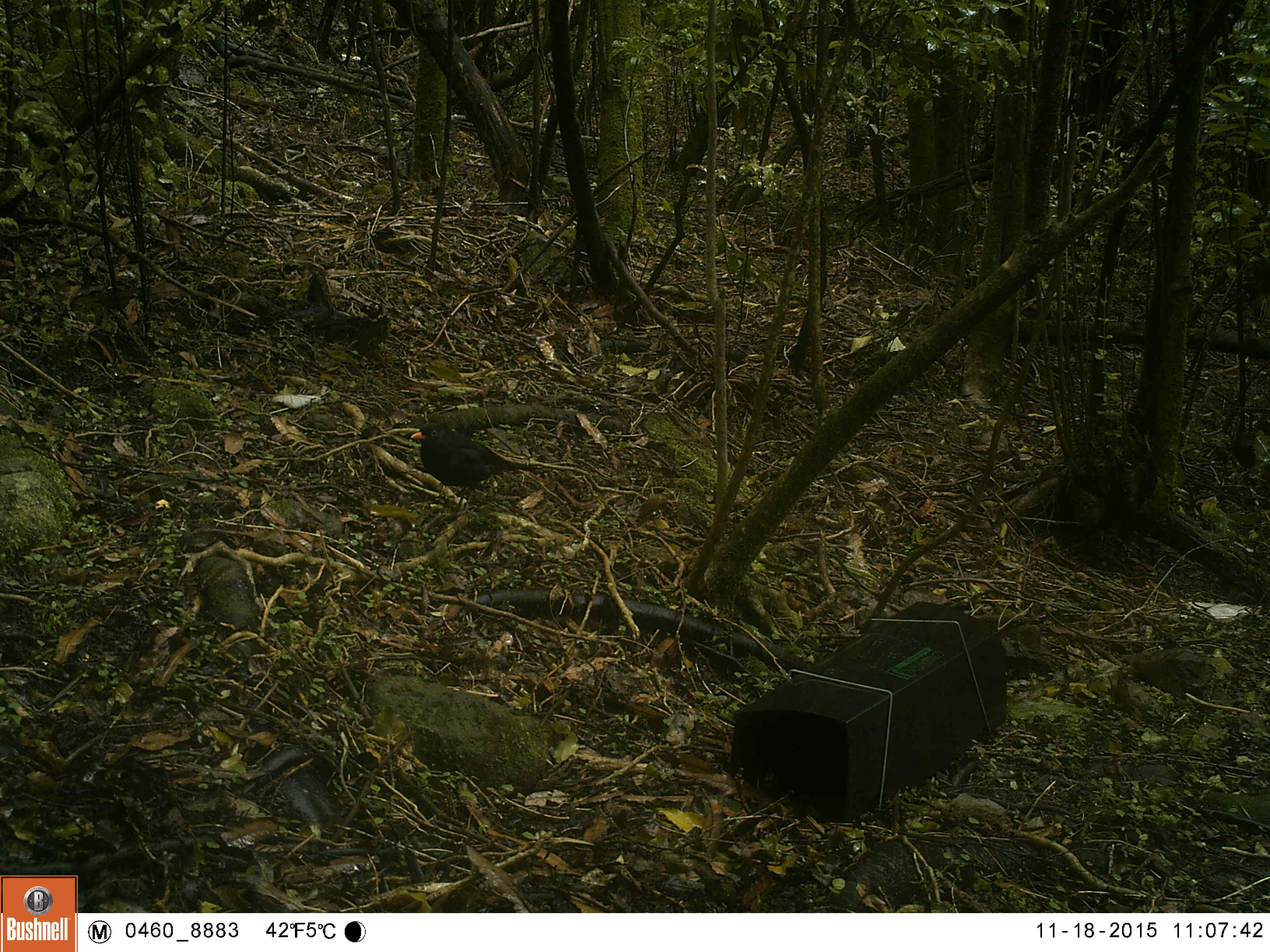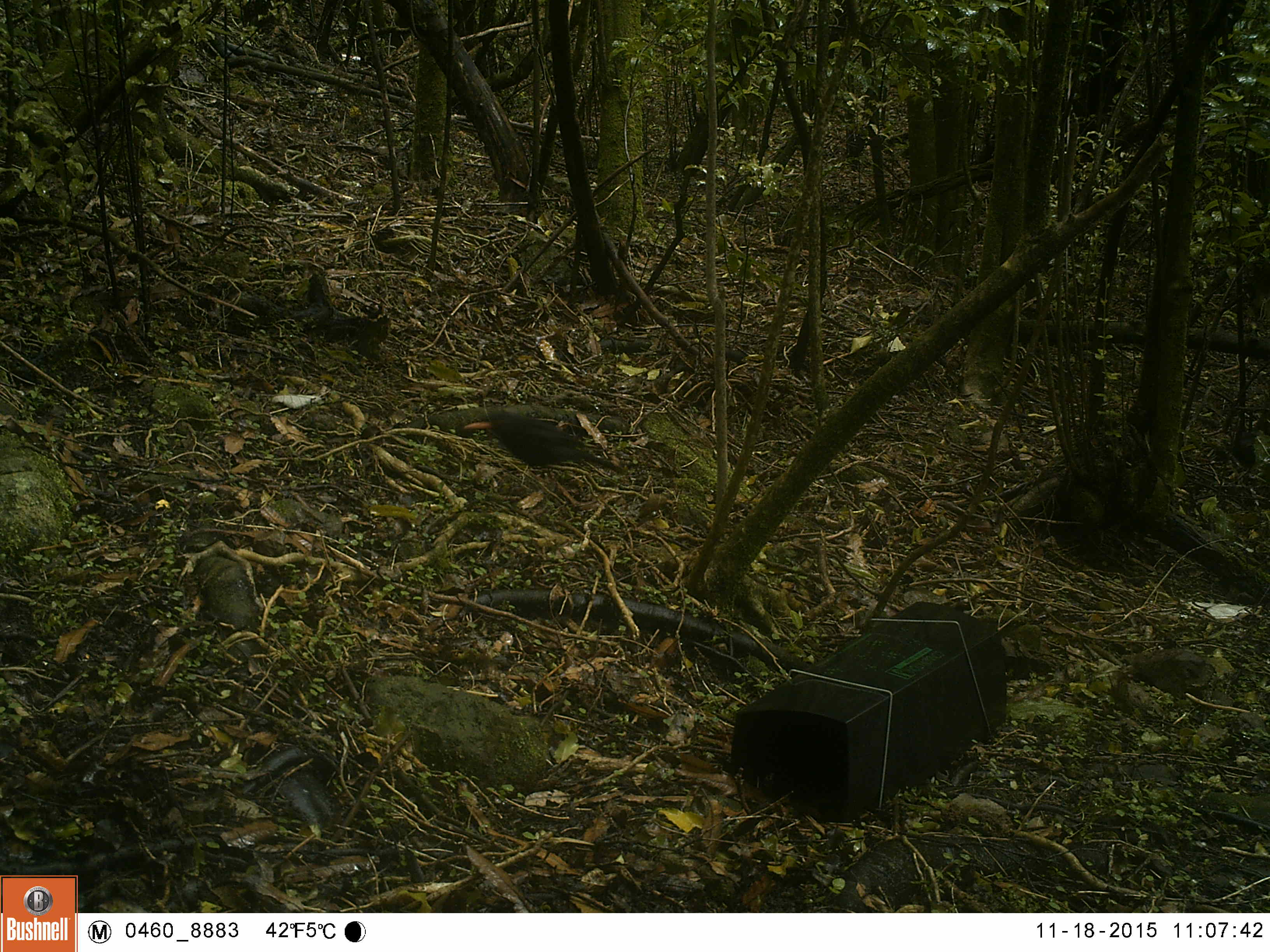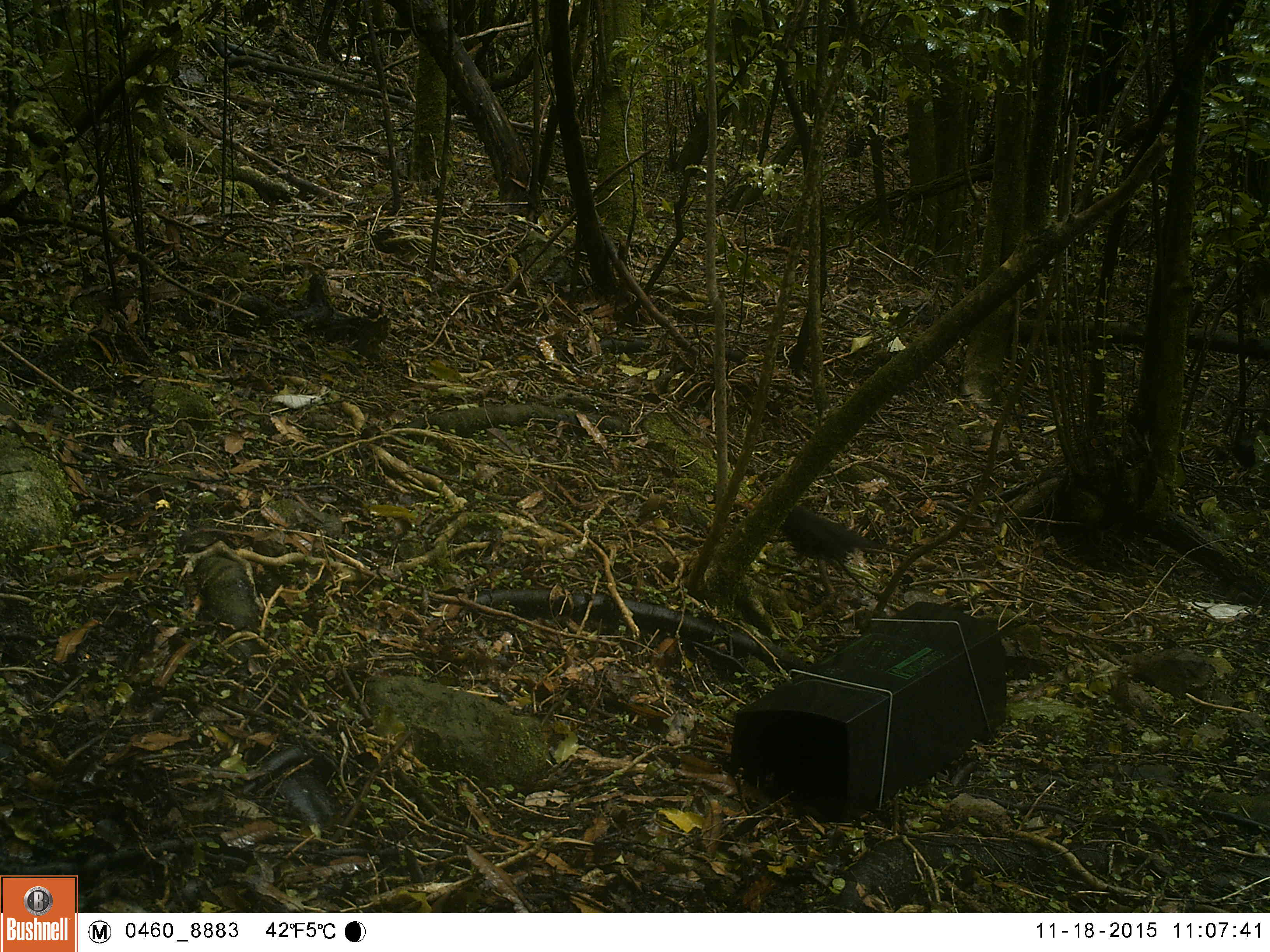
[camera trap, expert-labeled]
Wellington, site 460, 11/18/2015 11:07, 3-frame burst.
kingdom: Animalia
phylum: Chordata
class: Aves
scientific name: Aves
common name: bird